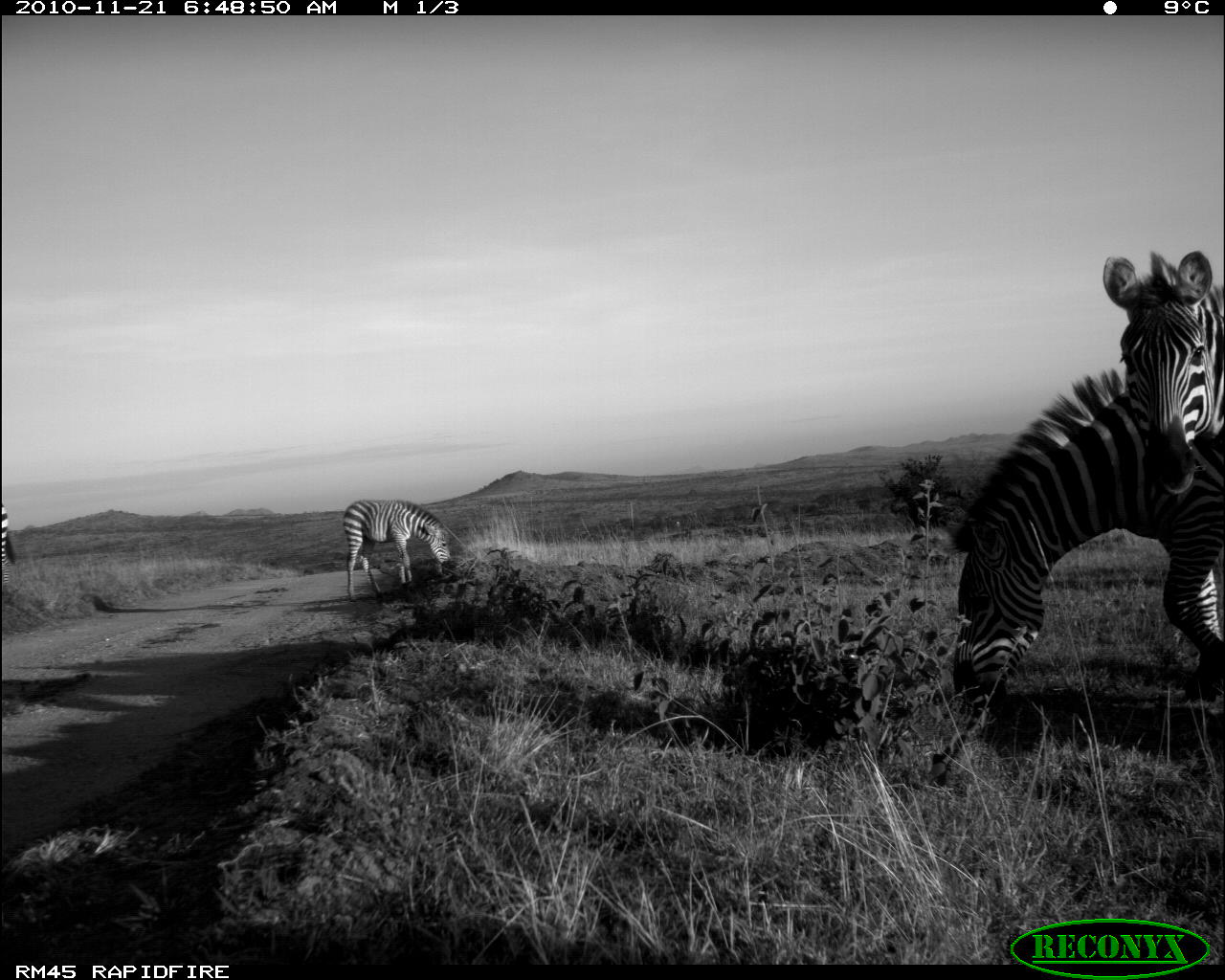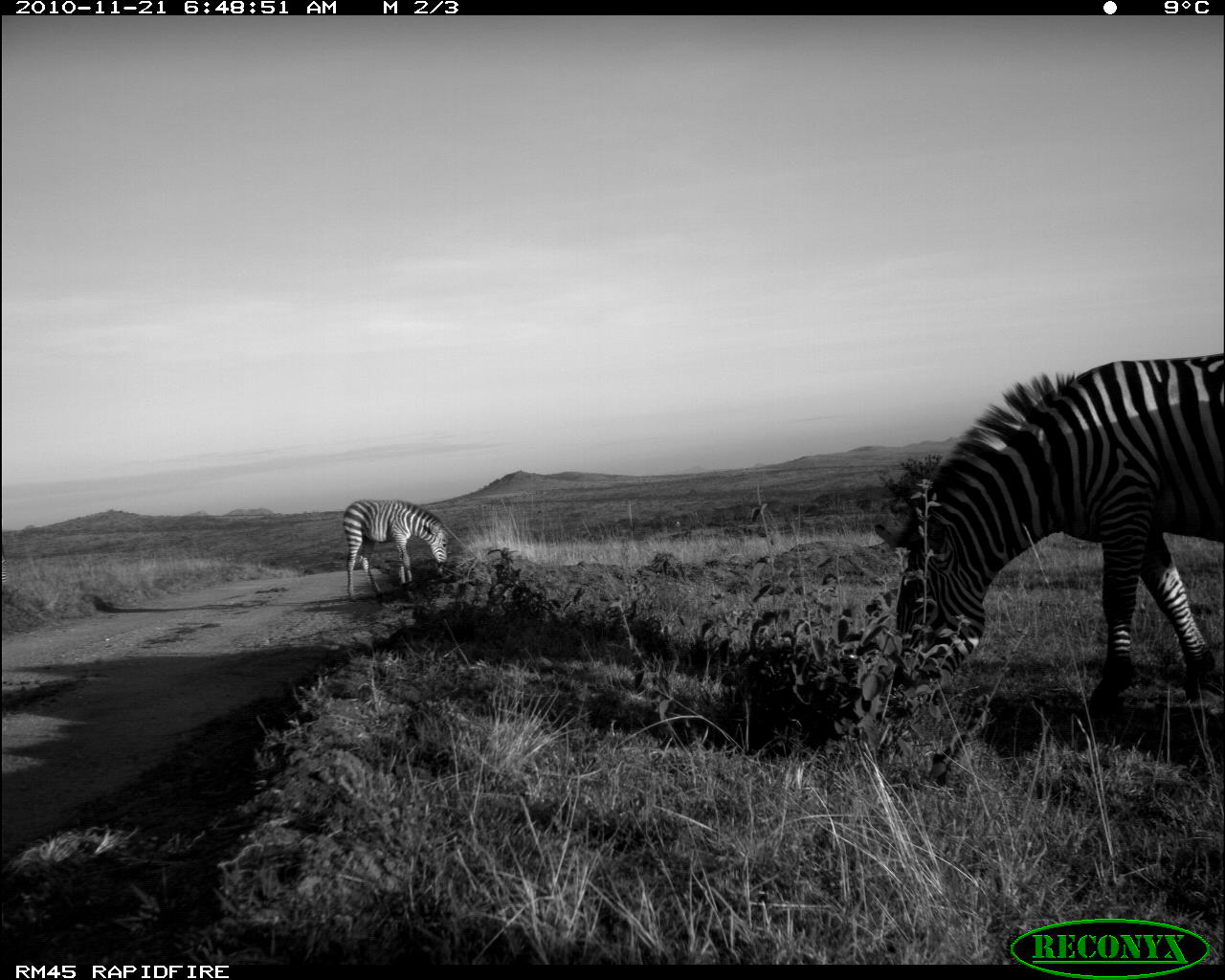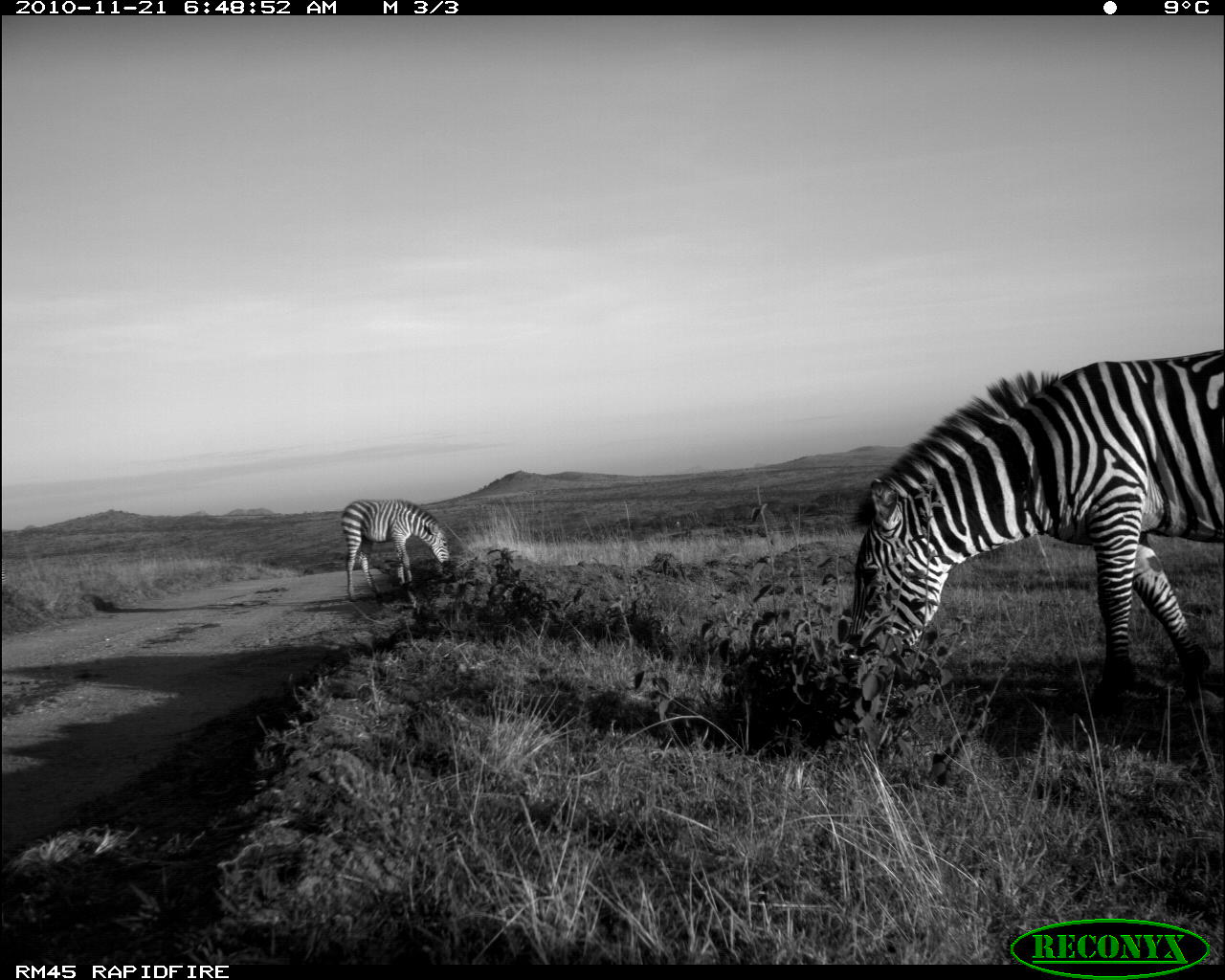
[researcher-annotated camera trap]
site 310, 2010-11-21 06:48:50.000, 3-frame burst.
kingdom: Animalia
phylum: Chordata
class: Mammalia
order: Perissodactyla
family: Equidae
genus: Equus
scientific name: Equus quagga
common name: plains zebra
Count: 4.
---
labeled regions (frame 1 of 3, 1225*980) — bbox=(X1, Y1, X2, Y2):
equus quagga: bbox=(949, 363, 1225, 740); bbox=(1103, 247, 1224, 600); bbox=(343, 498, 455, 600); bbox=(2, 502, 16, 588)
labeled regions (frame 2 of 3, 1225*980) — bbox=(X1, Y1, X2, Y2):
equus quagga: bbox=(872, 351, 1224, 701); bbox=(342, 499, 449, 604)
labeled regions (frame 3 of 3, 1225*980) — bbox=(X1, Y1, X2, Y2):
equus quagga: bbox=(847, 340, 1224, 700); bbox=(341, 496, 452, 603)